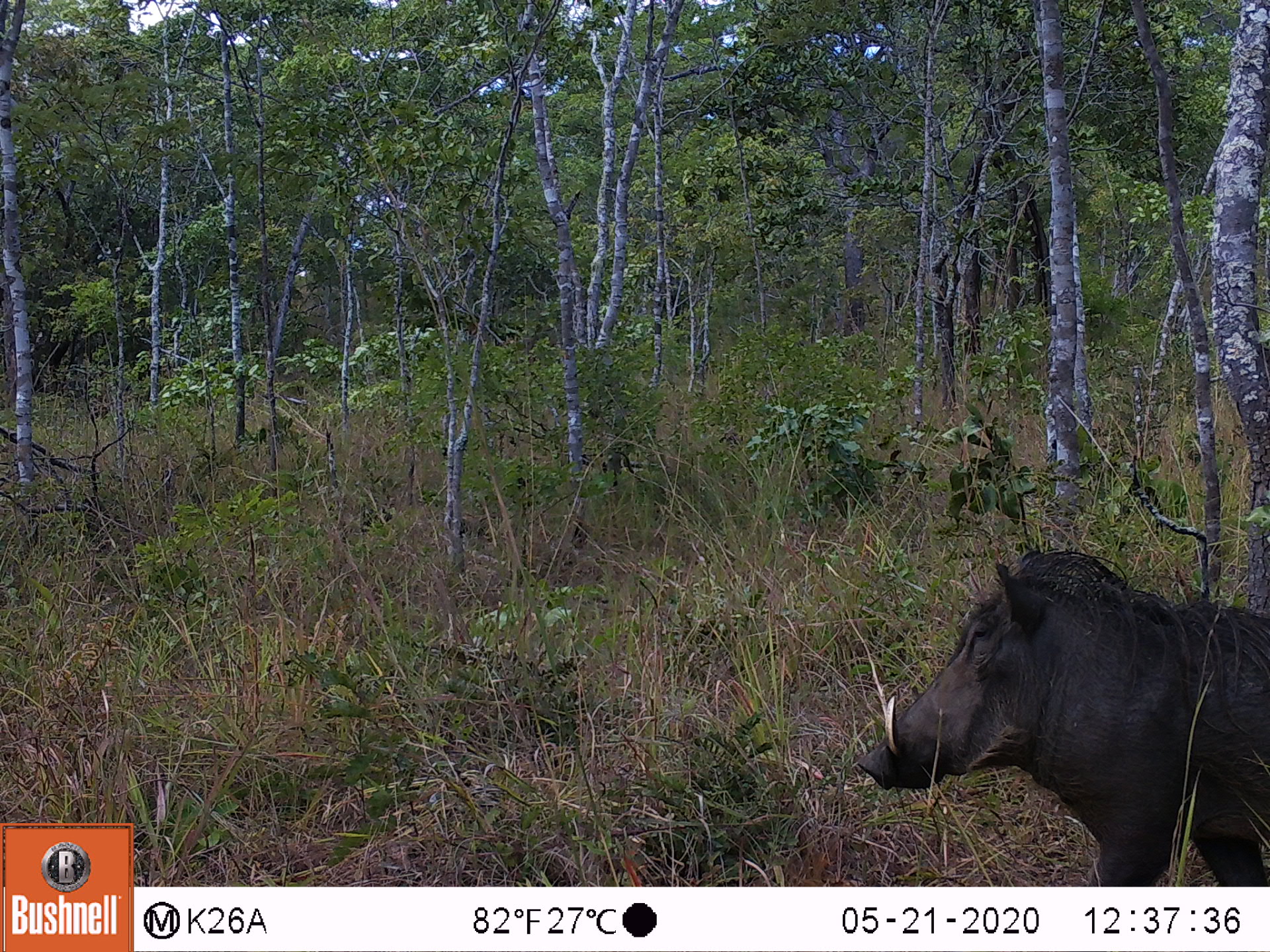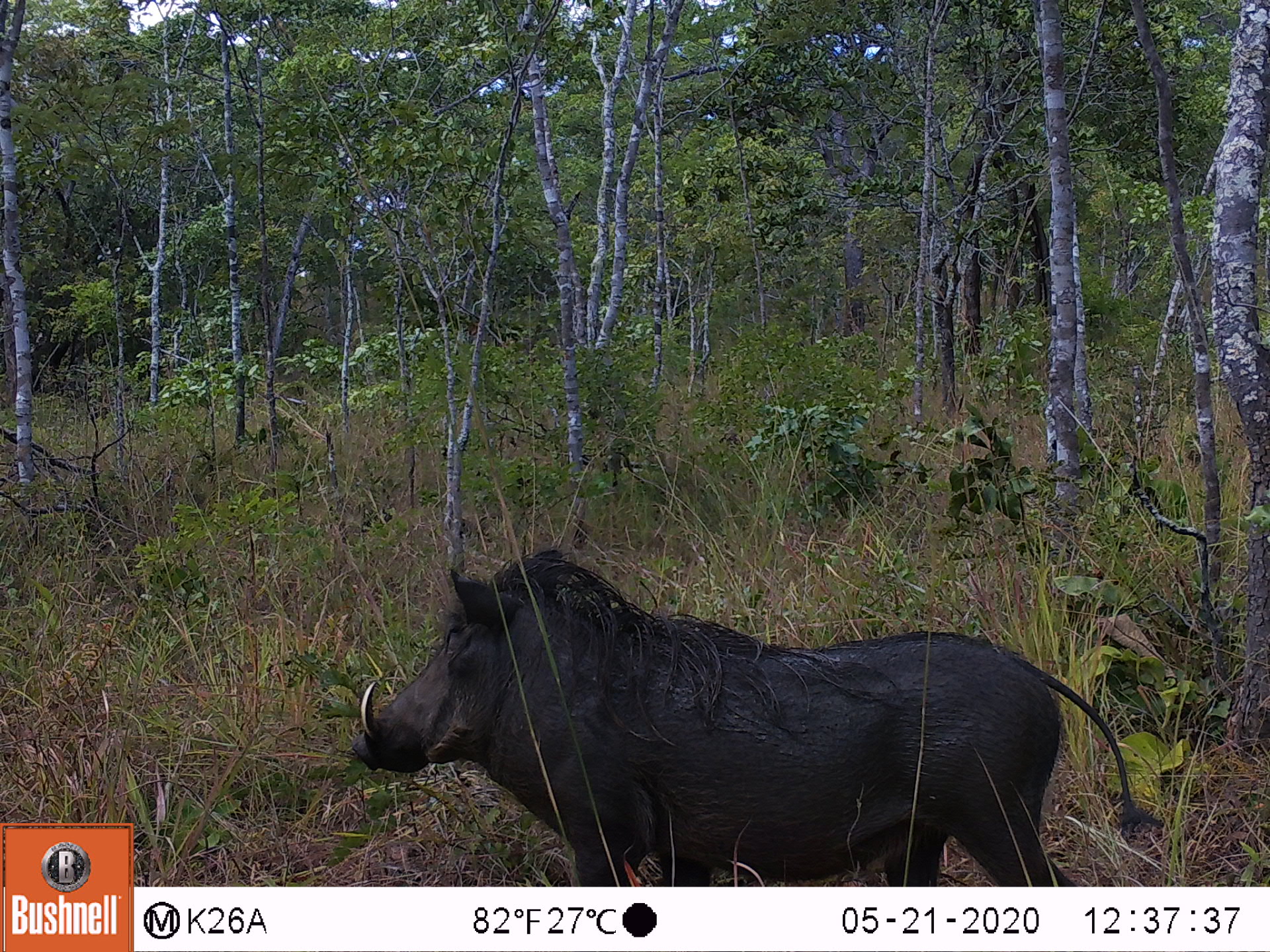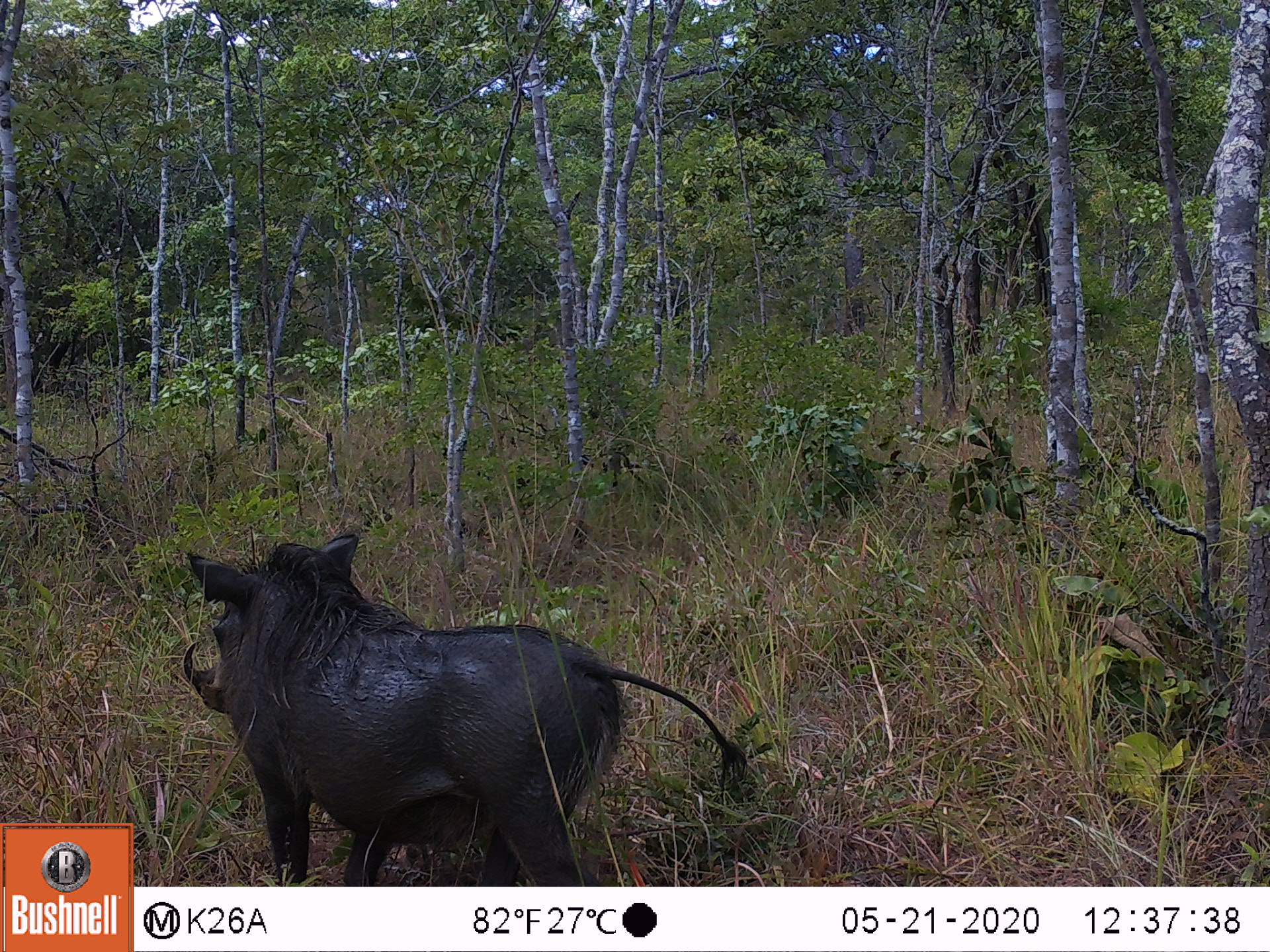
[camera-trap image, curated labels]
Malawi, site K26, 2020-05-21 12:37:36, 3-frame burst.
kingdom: Animalia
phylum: Chordata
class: Mammalia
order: Artiodactyla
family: Suidae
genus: Phacochoerus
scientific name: Phacochoerus africanus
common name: common warthog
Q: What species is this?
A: Common warthog (Phacochoerus africanus).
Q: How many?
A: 1.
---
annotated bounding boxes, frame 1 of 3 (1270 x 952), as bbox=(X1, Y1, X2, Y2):
common warthog: bbox=(847, 539, 1268, 884)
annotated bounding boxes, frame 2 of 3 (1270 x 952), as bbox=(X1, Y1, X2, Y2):
common warthog: bbox=(342, 540, 1166, 885)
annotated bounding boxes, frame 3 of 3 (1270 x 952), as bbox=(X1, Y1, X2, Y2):
common warthog: bbox=(174, 526, 769, 884)